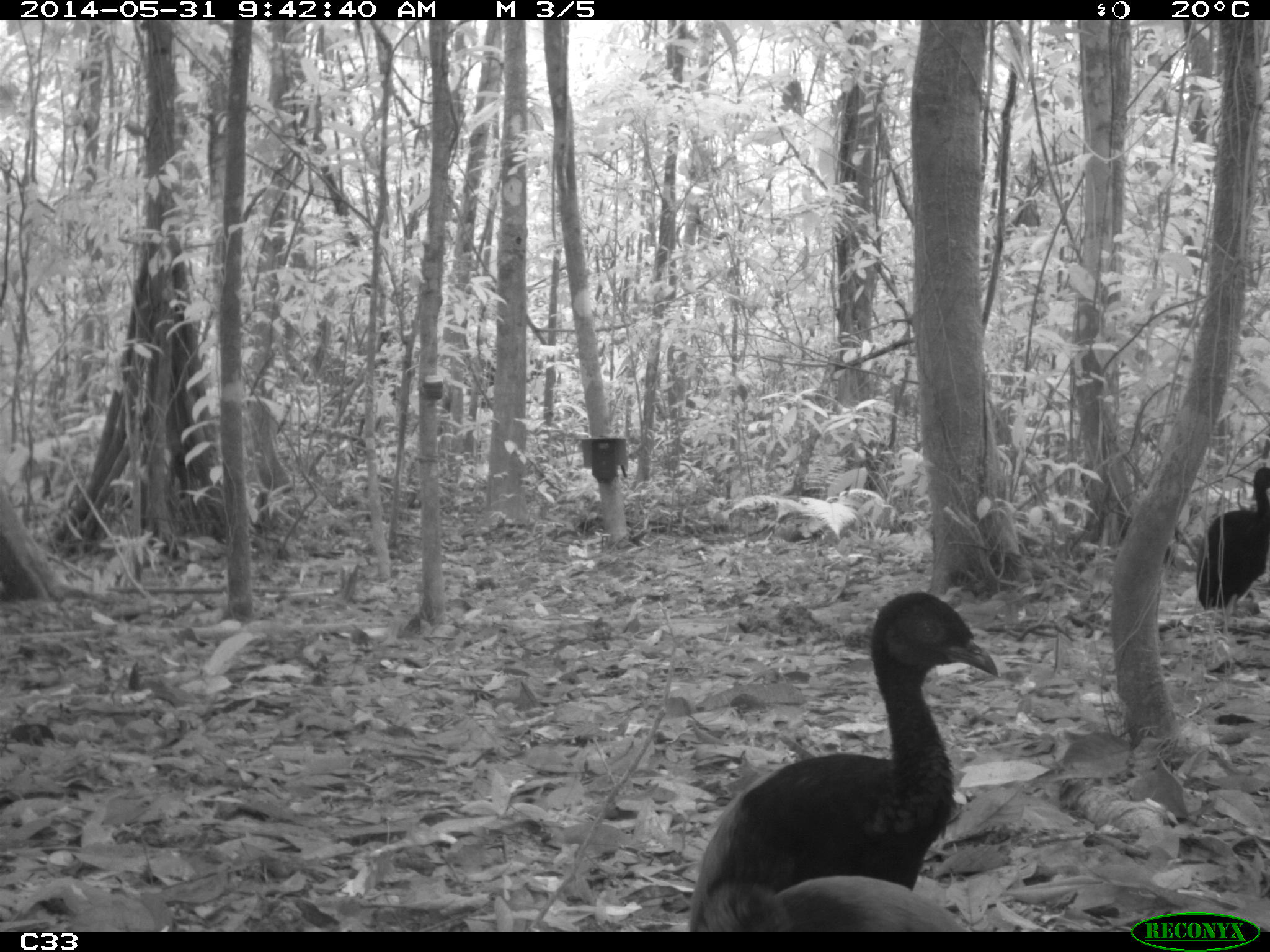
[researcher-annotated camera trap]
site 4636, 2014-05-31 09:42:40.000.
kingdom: Animalia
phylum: Chordata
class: Aves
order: Gruiformes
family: Psophiidae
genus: Psophia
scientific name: Psophia crepitans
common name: gray-winged trumpeter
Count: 5.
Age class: adult.